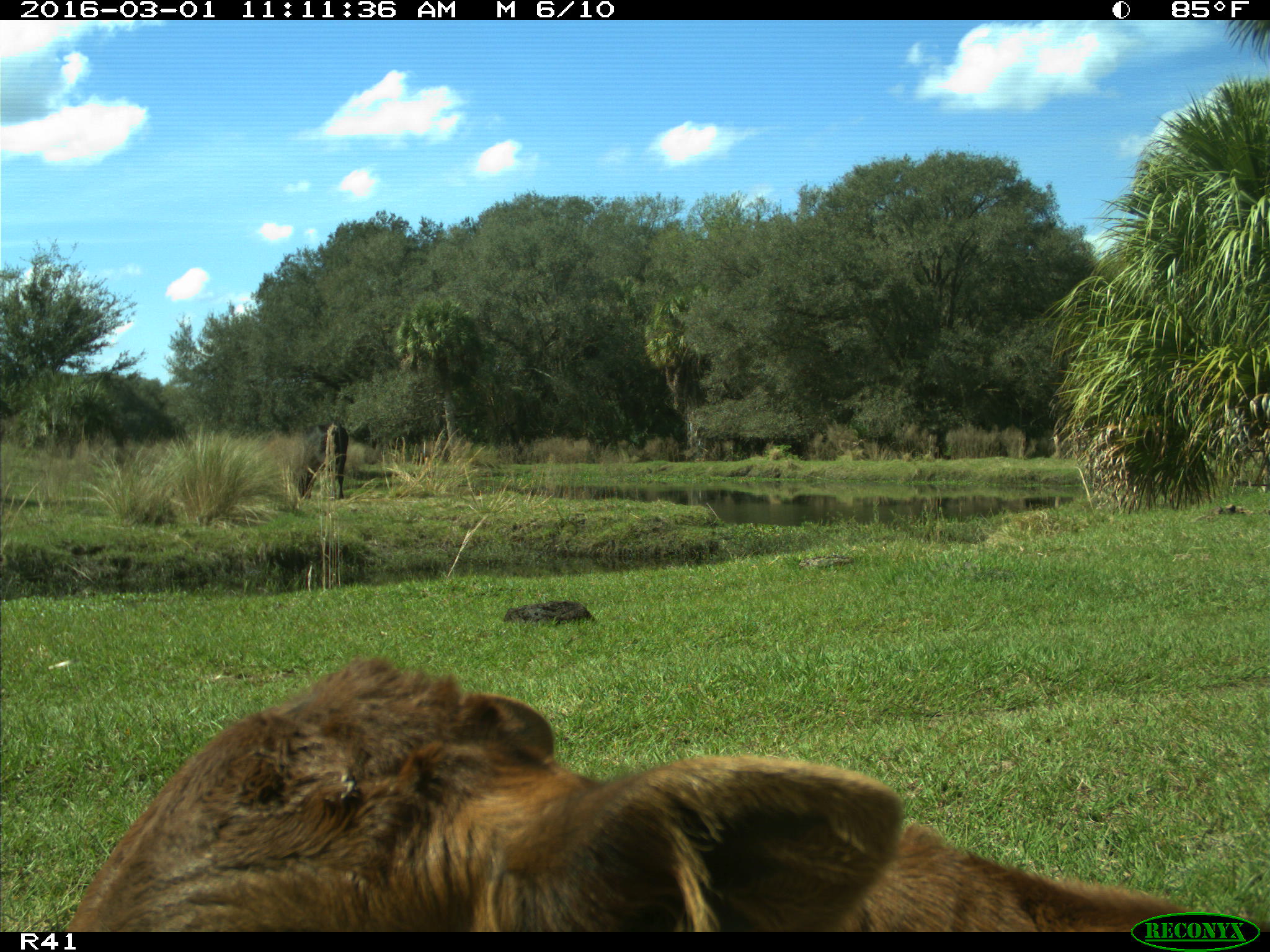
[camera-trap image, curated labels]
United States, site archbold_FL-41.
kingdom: Animalia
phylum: Chordata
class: Mammalia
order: Artiodactyla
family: Bovidae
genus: Bos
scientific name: Bos taurus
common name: domestic cow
Bos taurus (domestic cow).